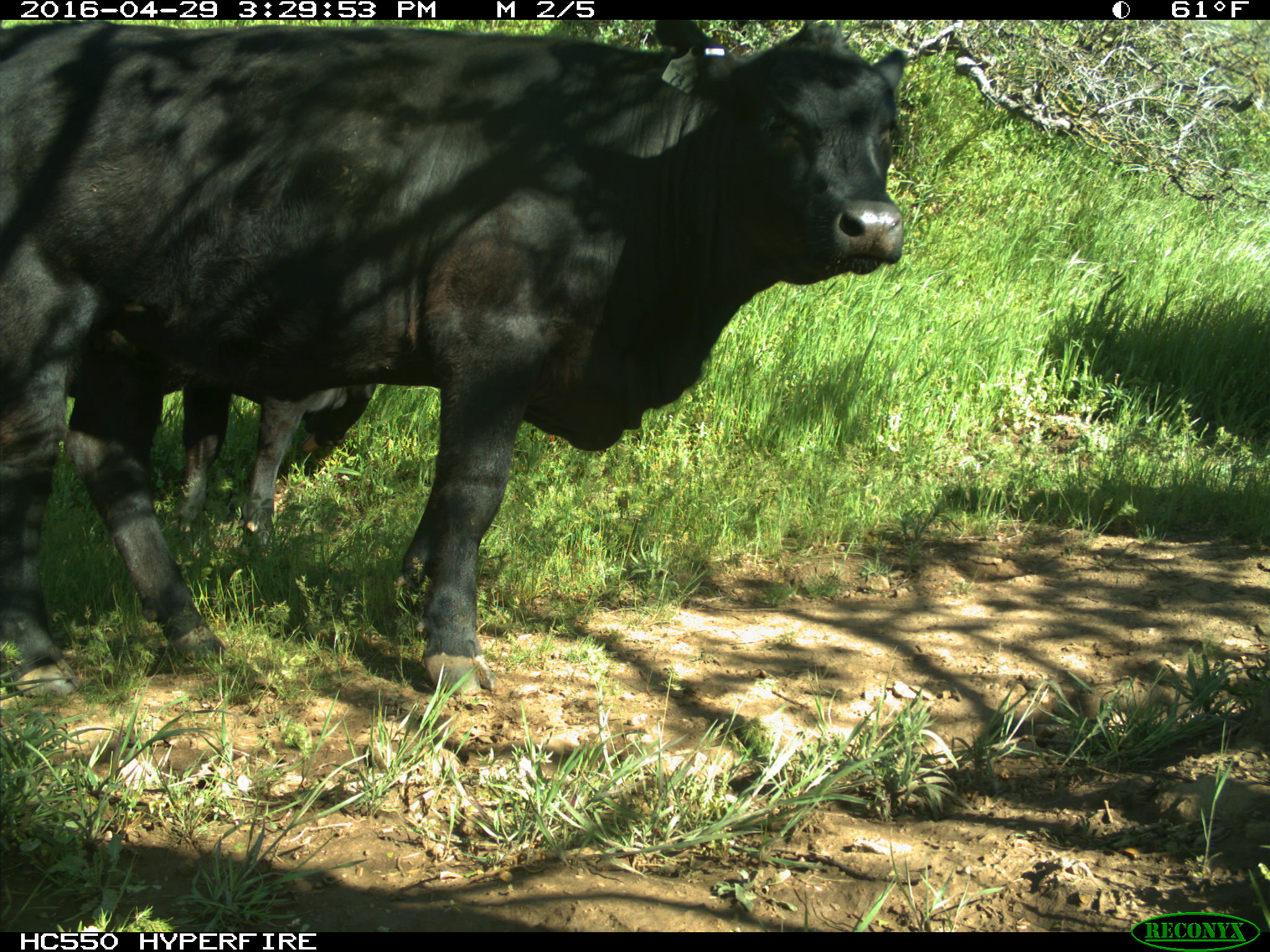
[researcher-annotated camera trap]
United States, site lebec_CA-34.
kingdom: Animalia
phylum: Chordata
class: Mammalia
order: Artiodactyla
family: Bovidae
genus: Bos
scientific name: Bos taurus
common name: domestic cow